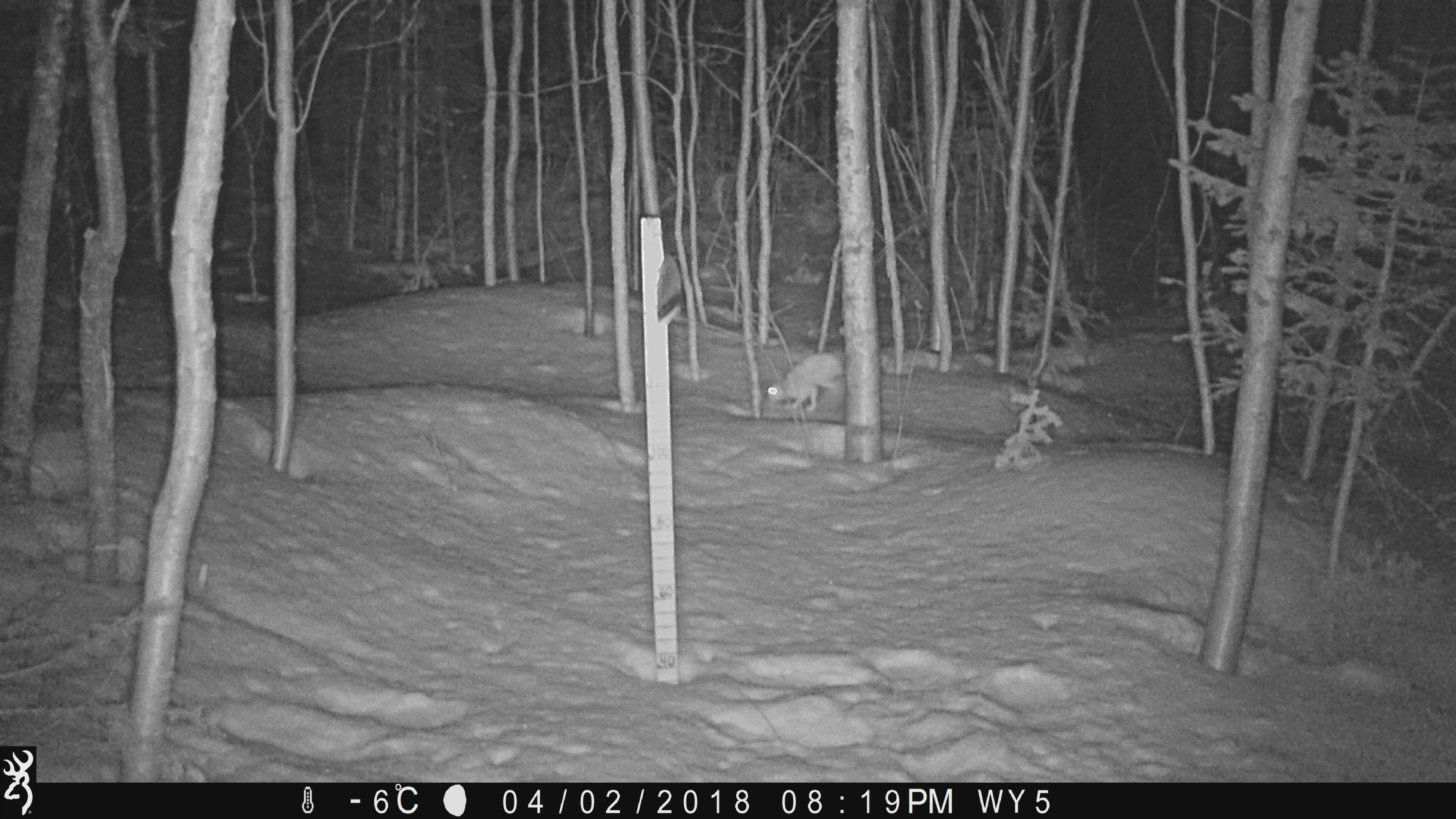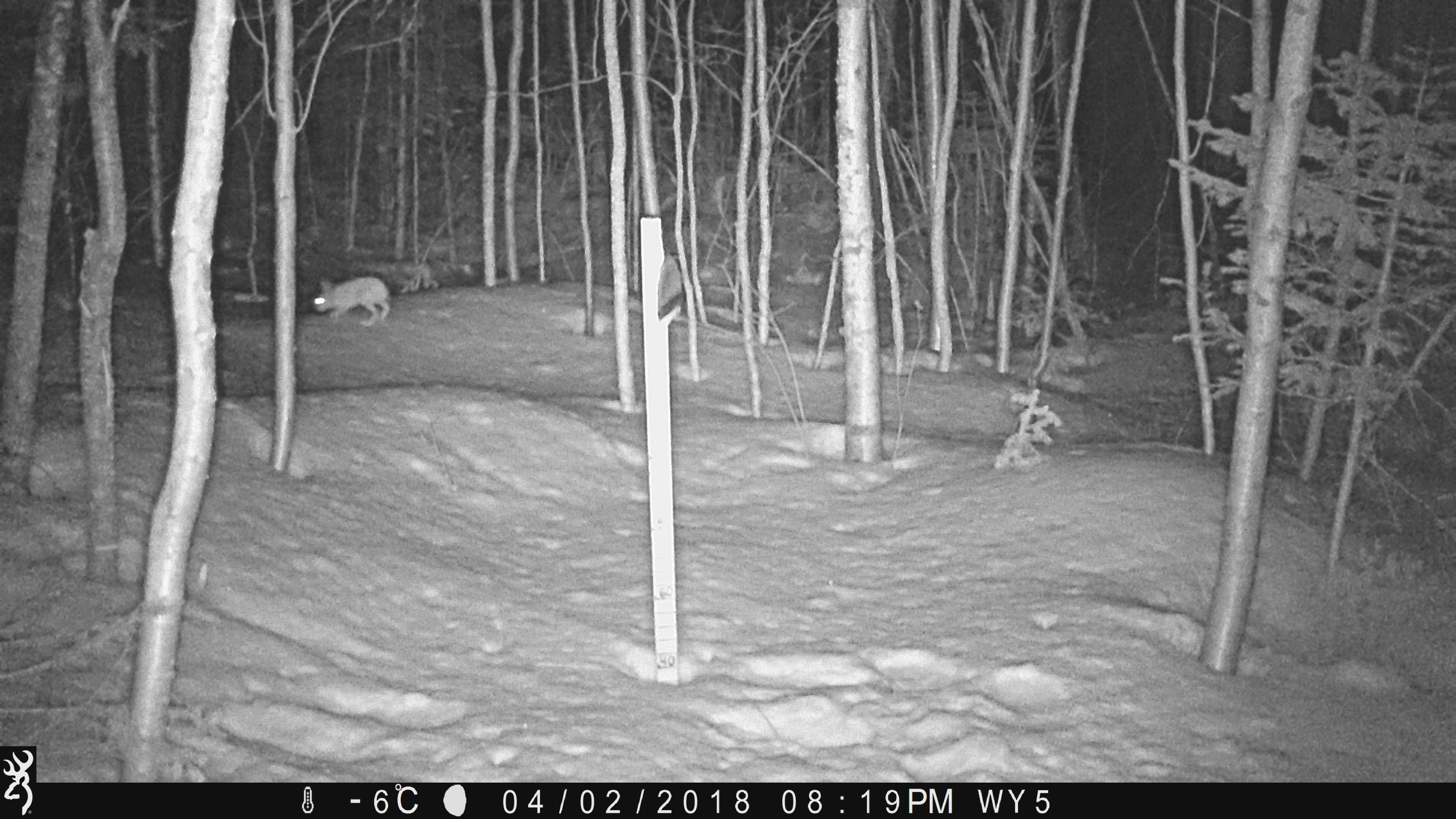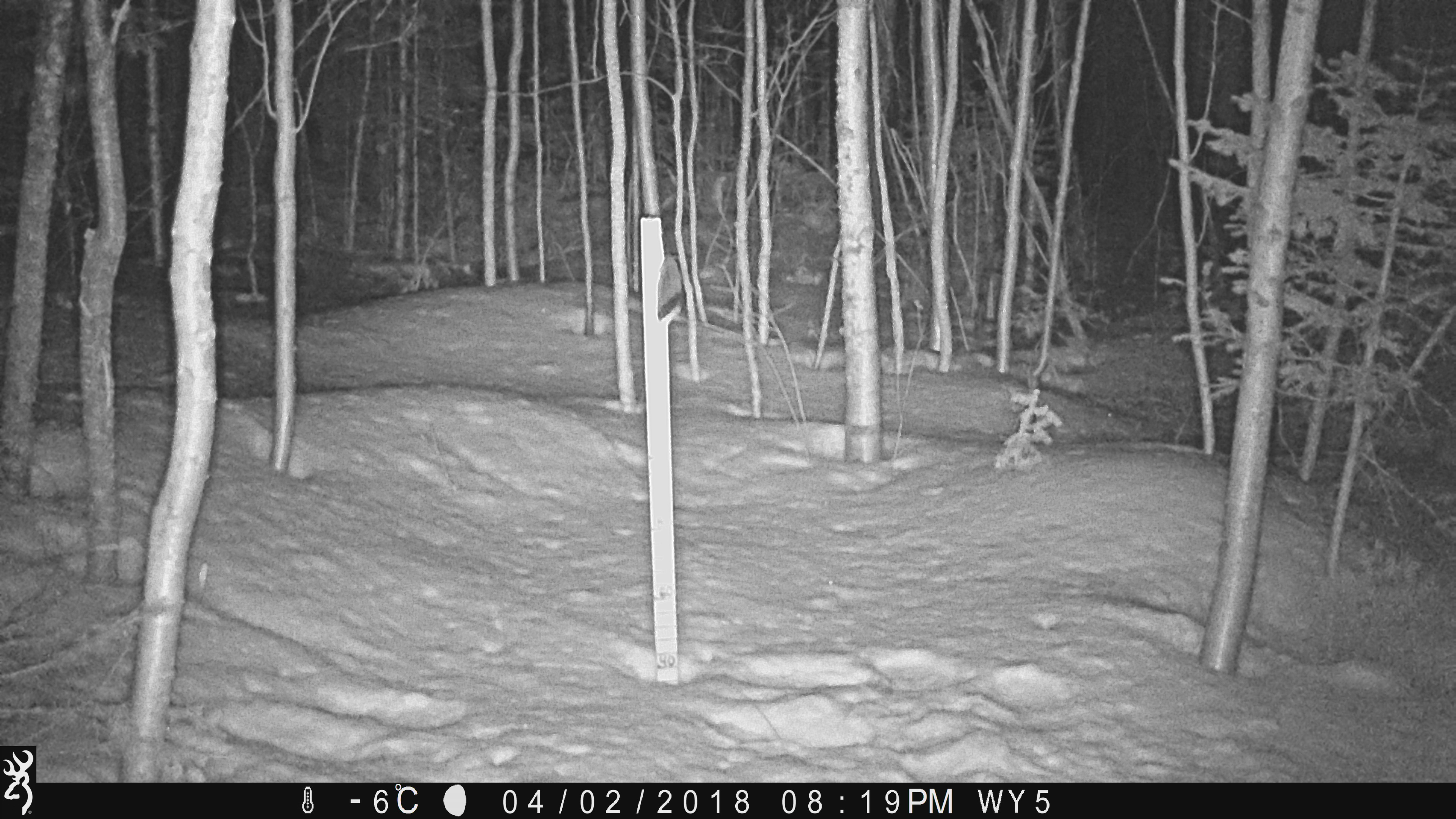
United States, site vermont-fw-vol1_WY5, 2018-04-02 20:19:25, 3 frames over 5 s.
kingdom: Animalia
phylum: Chordata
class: Mammalia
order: Lagomorpha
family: Leporidae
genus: Lepus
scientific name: Lepus americanus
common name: snowshoe hare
Snowshoe hare (Lepus americanus).